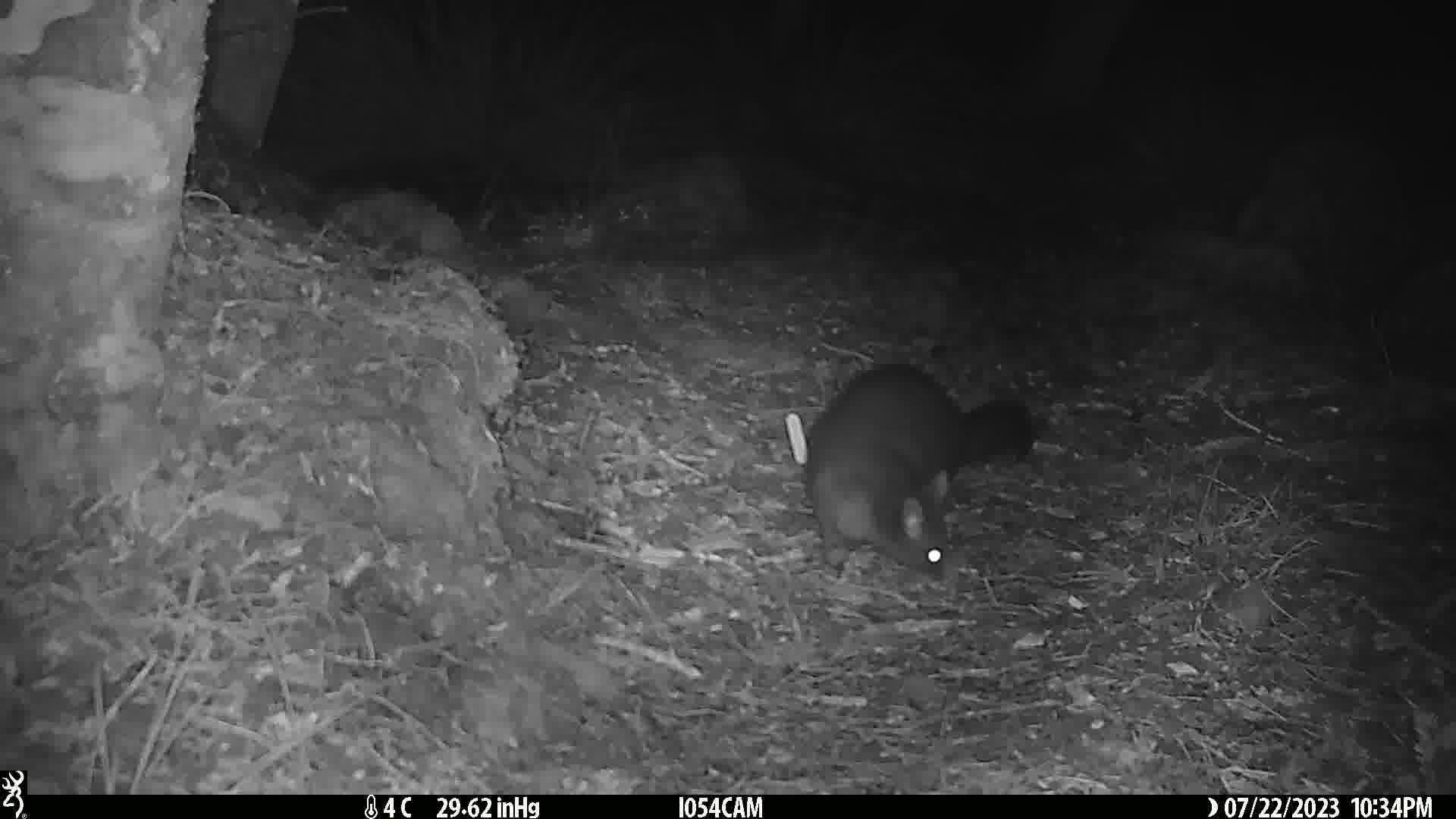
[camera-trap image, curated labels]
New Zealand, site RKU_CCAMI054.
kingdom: Animalia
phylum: Chordata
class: Mammalia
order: Diprotodontia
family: Phalangeridae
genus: Trichosurus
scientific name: Trichosurus vulpecula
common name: common brushtail possum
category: possum